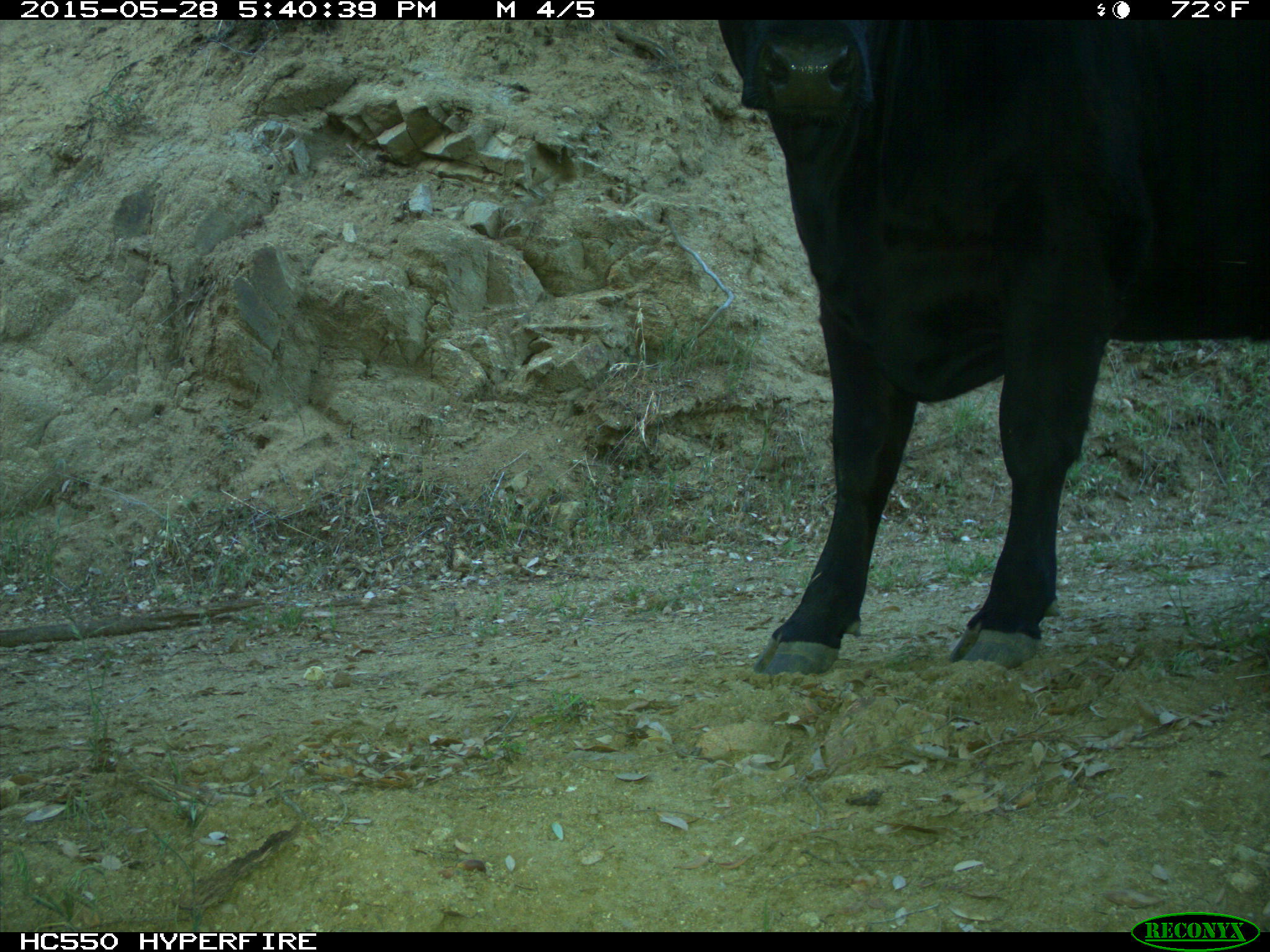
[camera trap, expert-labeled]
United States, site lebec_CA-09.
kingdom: Animalia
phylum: Chordata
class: Mammalia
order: Artiodactyla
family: Bovidae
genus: Bos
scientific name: Bos taurus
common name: domestic cow